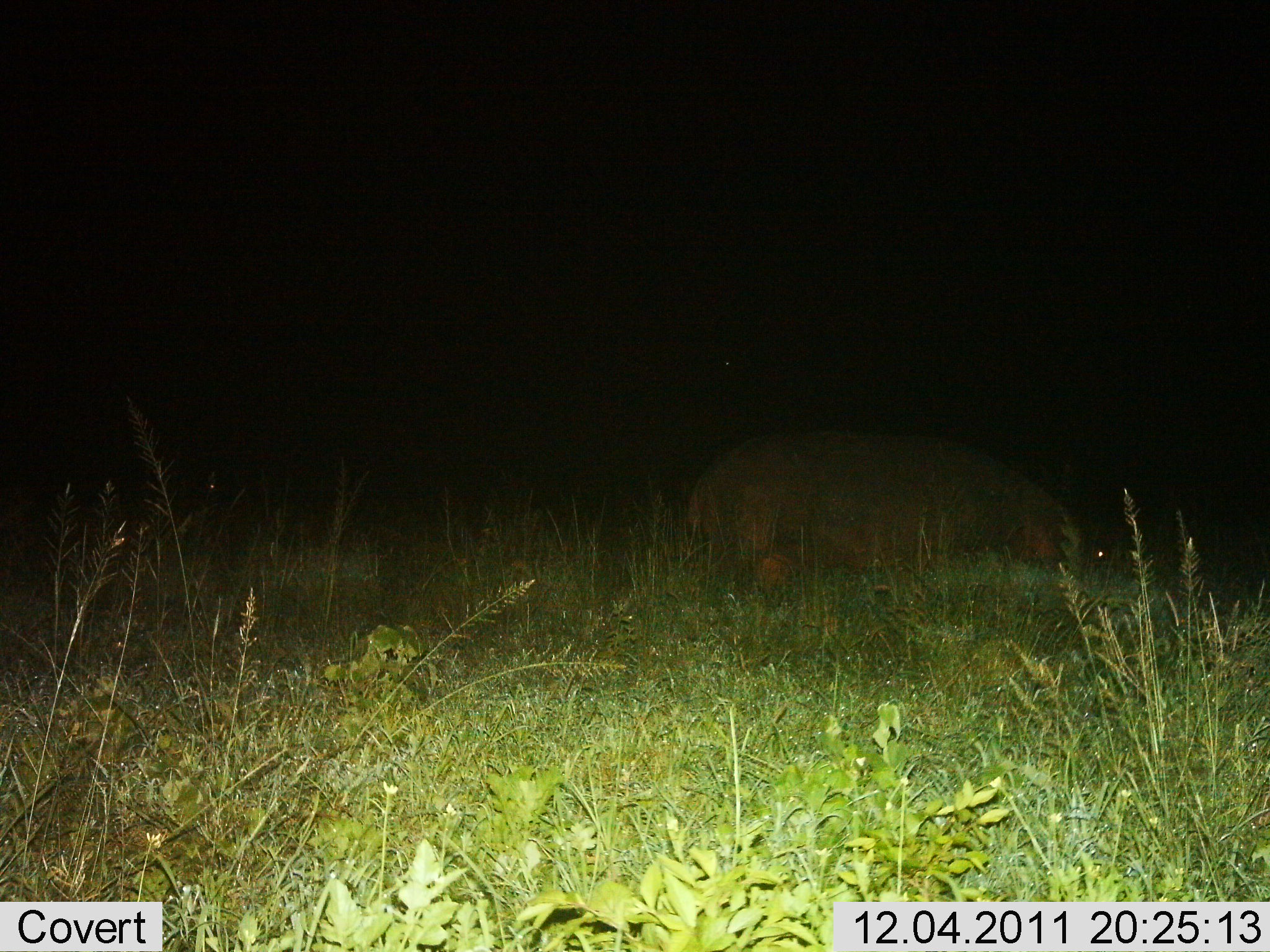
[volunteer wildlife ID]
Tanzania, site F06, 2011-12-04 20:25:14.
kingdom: Animalia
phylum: Chordata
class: Mammalia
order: Artiodactyla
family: Hippopotamidae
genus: Hippopotamus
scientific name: Hippopotamus amphibius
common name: hippopotamus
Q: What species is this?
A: Hippopotamus (Hippopotamus amphibius).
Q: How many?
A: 1.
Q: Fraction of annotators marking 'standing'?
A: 36%.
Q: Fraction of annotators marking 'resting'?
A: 18%.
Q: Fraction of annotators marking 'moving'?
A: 18%.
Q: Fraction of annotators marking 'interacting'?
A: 0%.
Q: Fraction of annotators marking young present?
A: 0%.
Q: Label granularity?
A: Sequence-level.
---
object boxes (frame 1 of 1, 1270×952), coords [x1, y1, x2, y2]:
animal: [683, 425, 1109, 632]